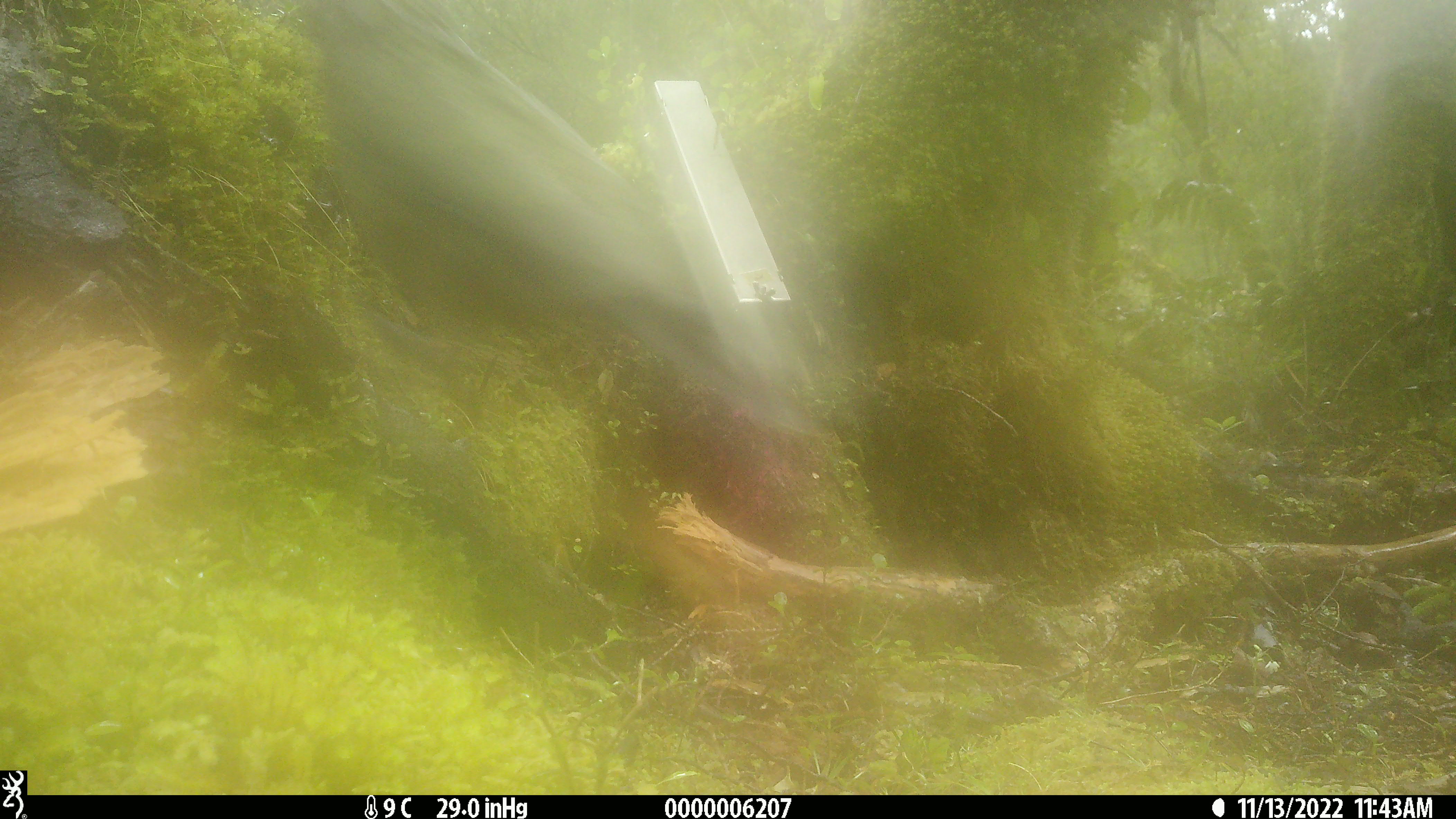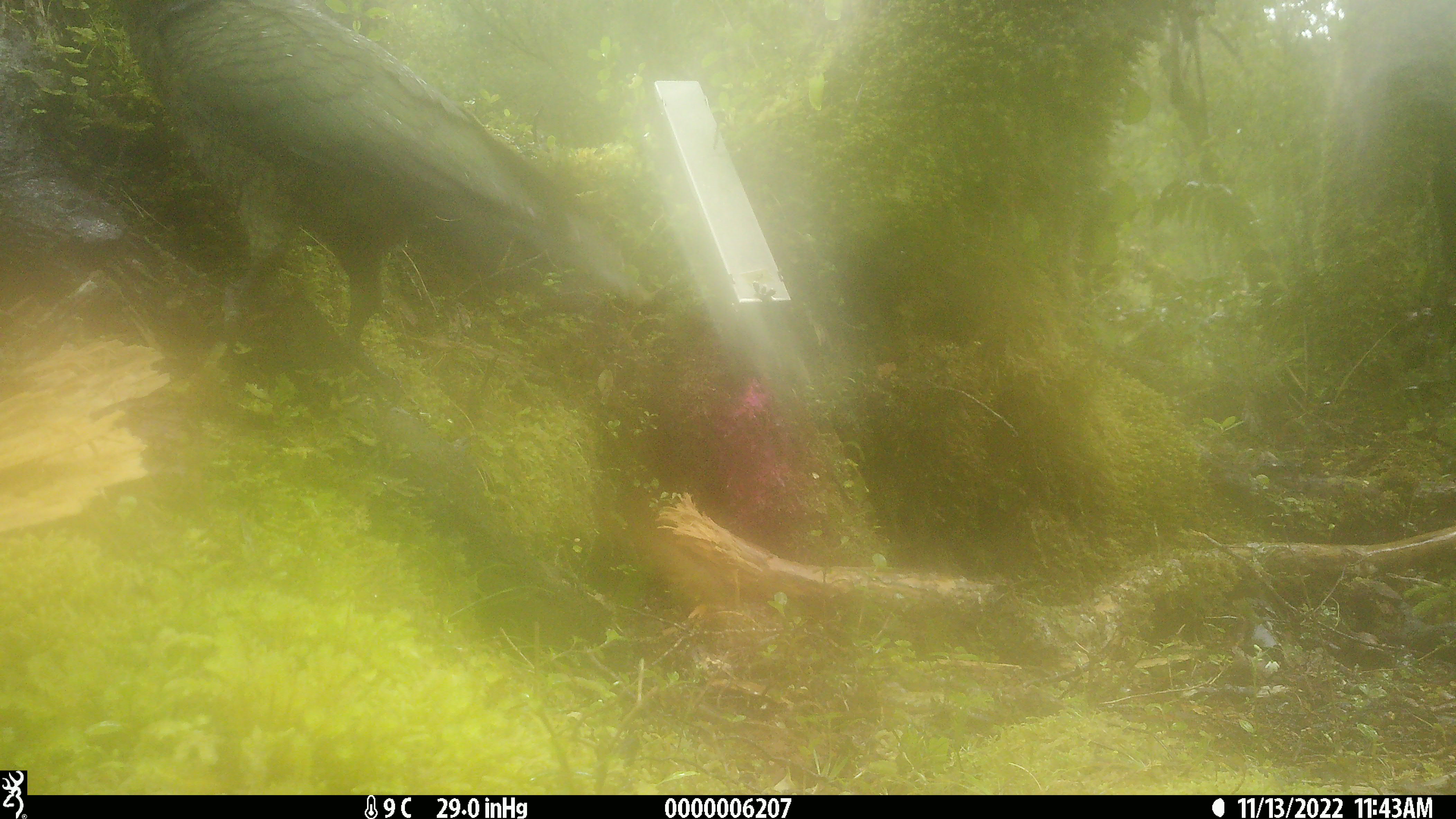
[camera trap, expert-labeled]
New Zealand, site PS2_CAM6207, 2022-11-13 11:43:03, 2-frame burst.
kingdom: Animalia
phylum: Chordata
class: Aves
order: Psittaciformes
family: Strigopidae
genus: Nestor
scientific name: Nestor notabilis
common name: kea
Kea (Nestor notabilis).